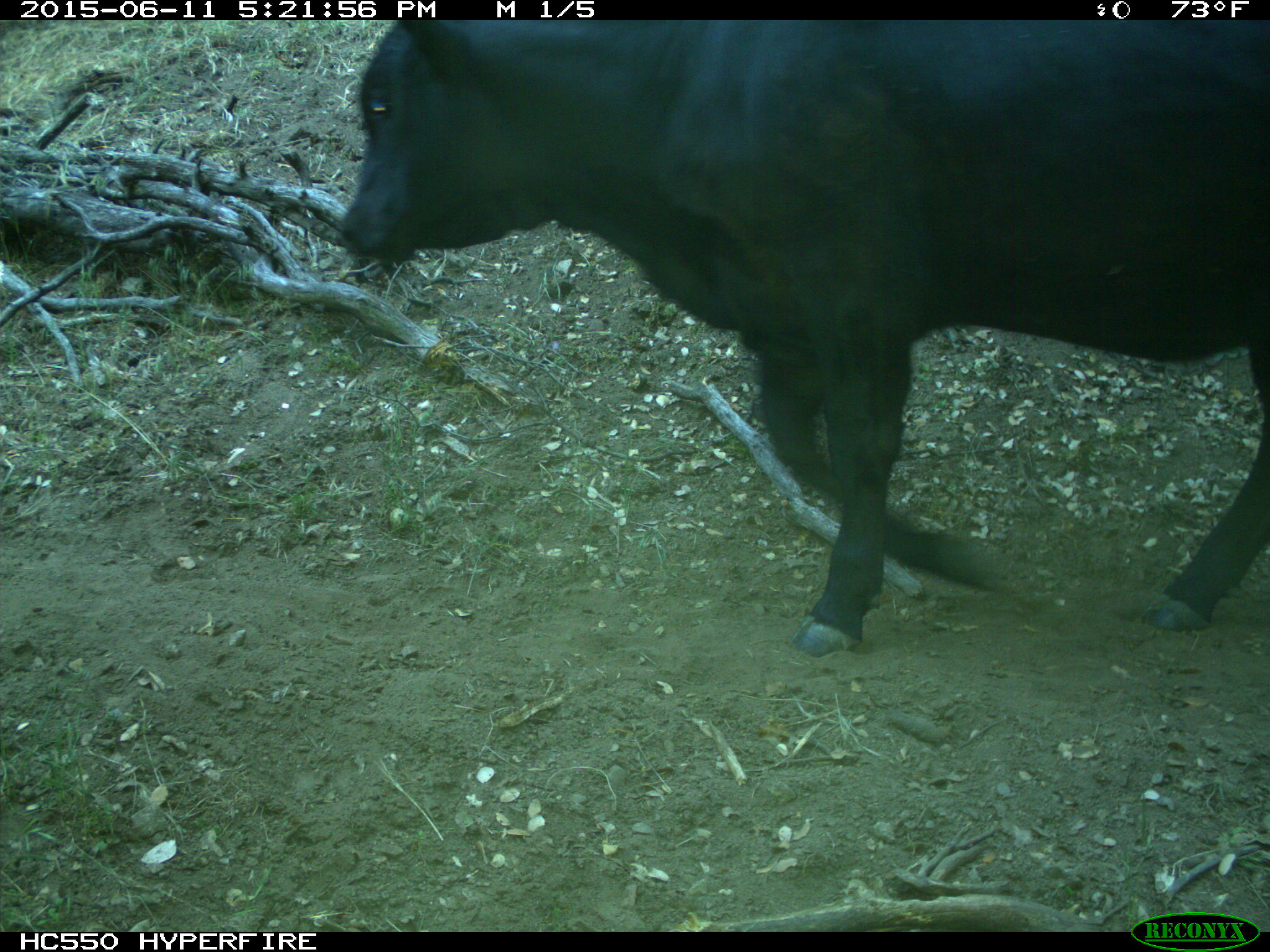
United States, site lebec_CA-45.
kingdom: Animalia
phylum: Chordata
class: Mammalia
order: Artiodactyla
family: Bovidae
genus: Bos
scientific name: Bos taurus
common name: domestic cow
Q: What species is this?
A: Bos taurus (domestic cow).